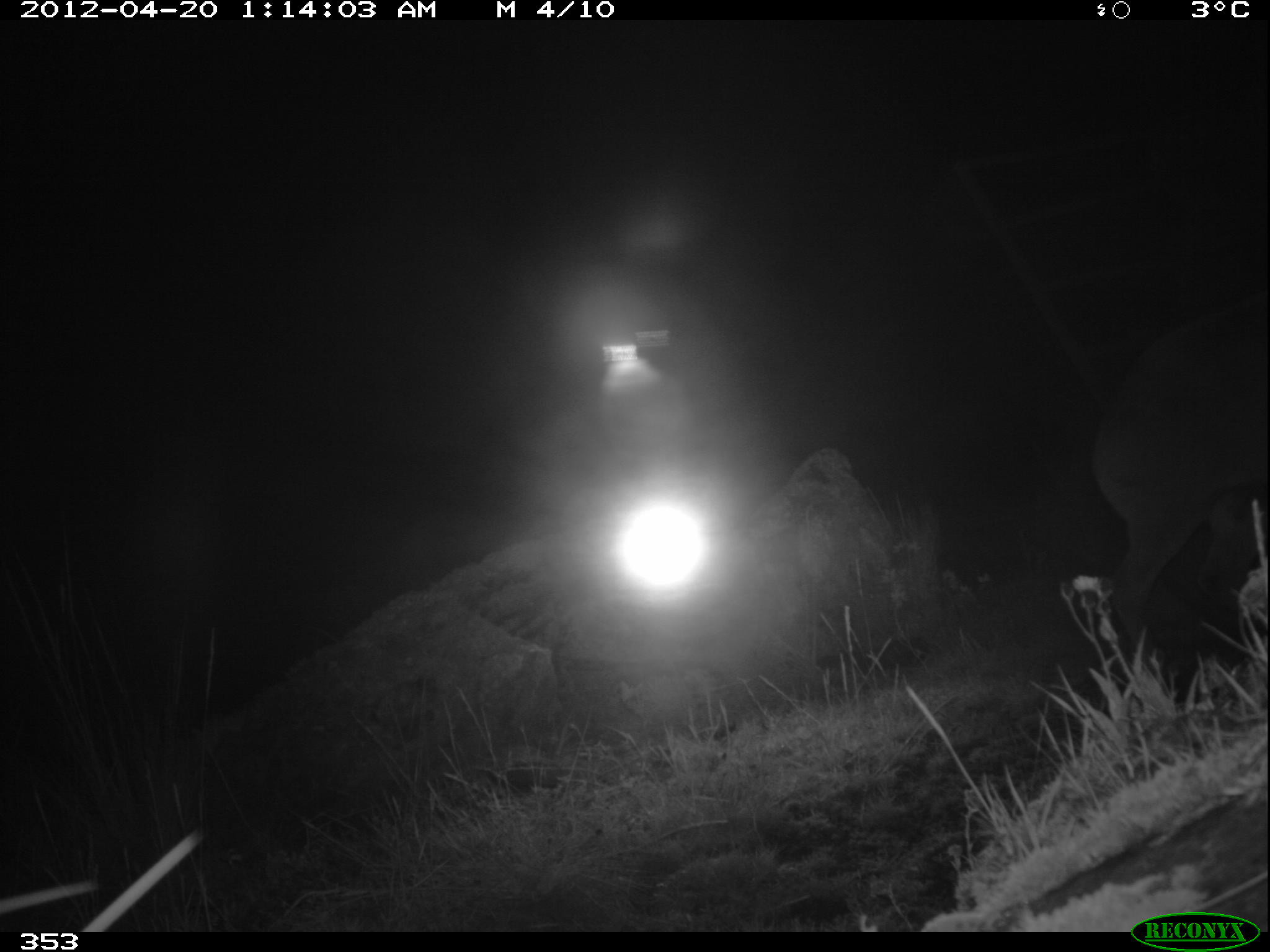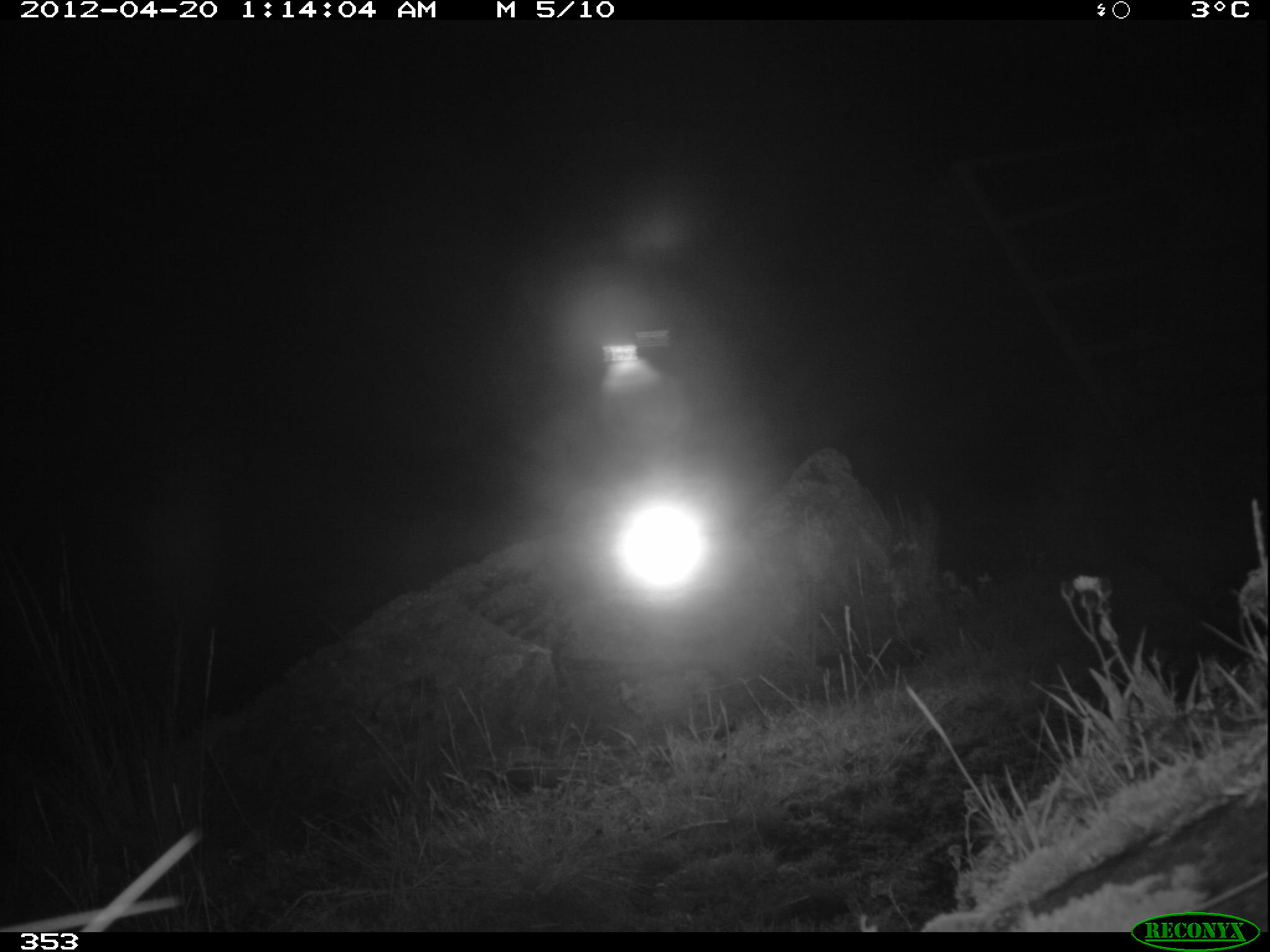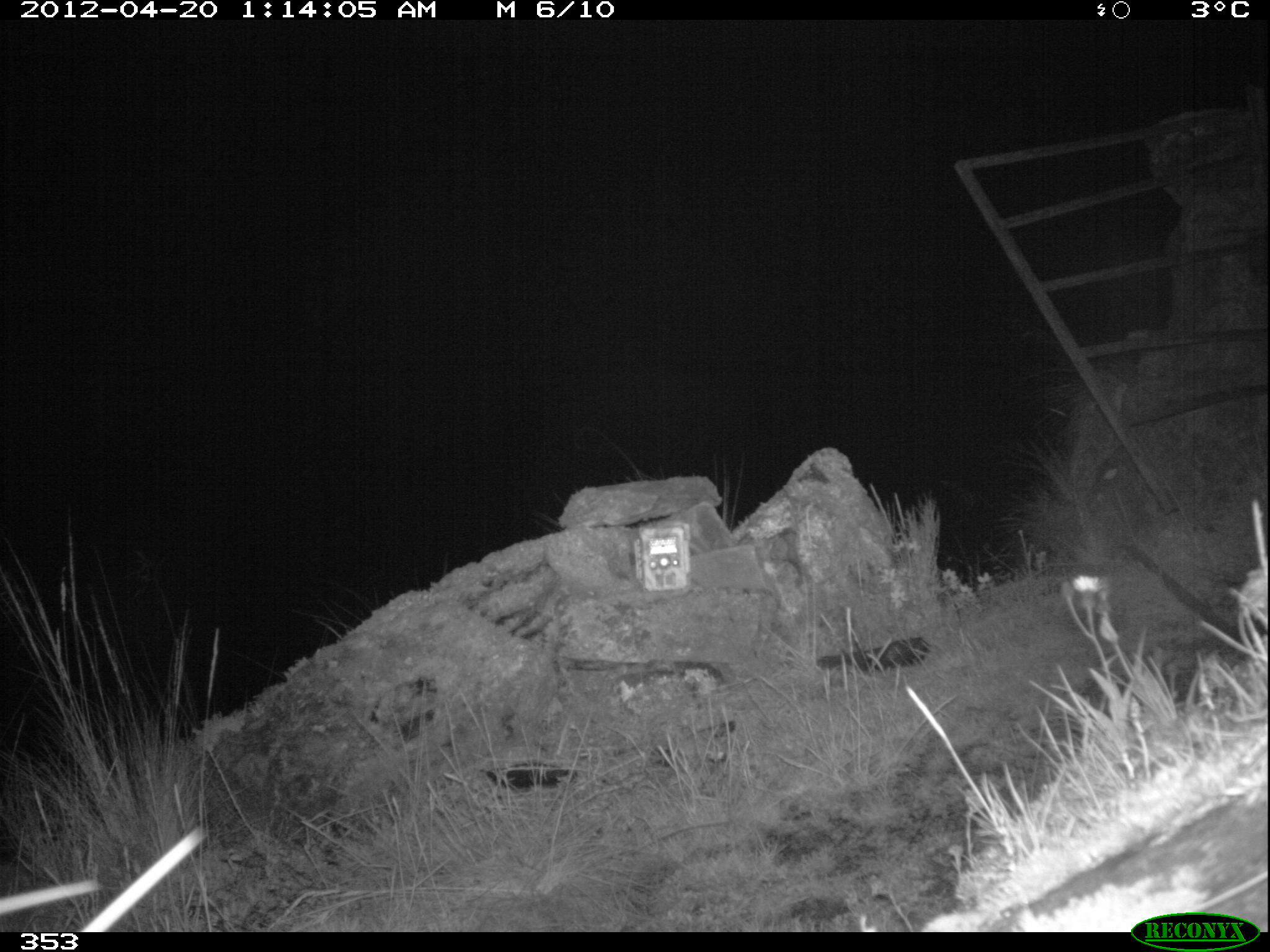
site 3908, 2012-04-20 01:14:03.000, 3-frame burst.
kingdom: Animalia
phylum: Chordata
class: Mammalia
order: Artiodactyla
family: Cervidae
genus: Hippocamelus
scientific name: Hippocamelus antisensis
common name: taruca